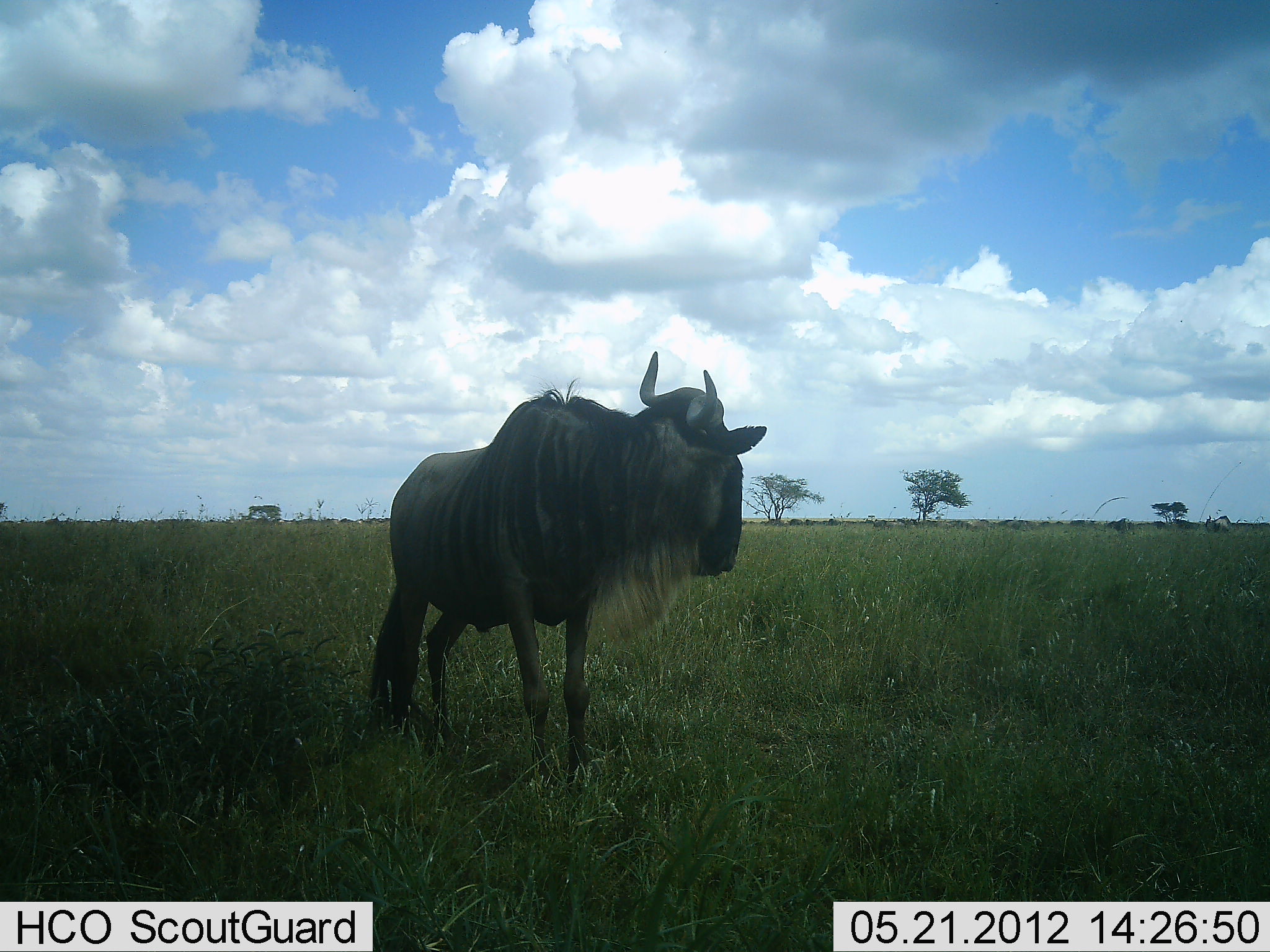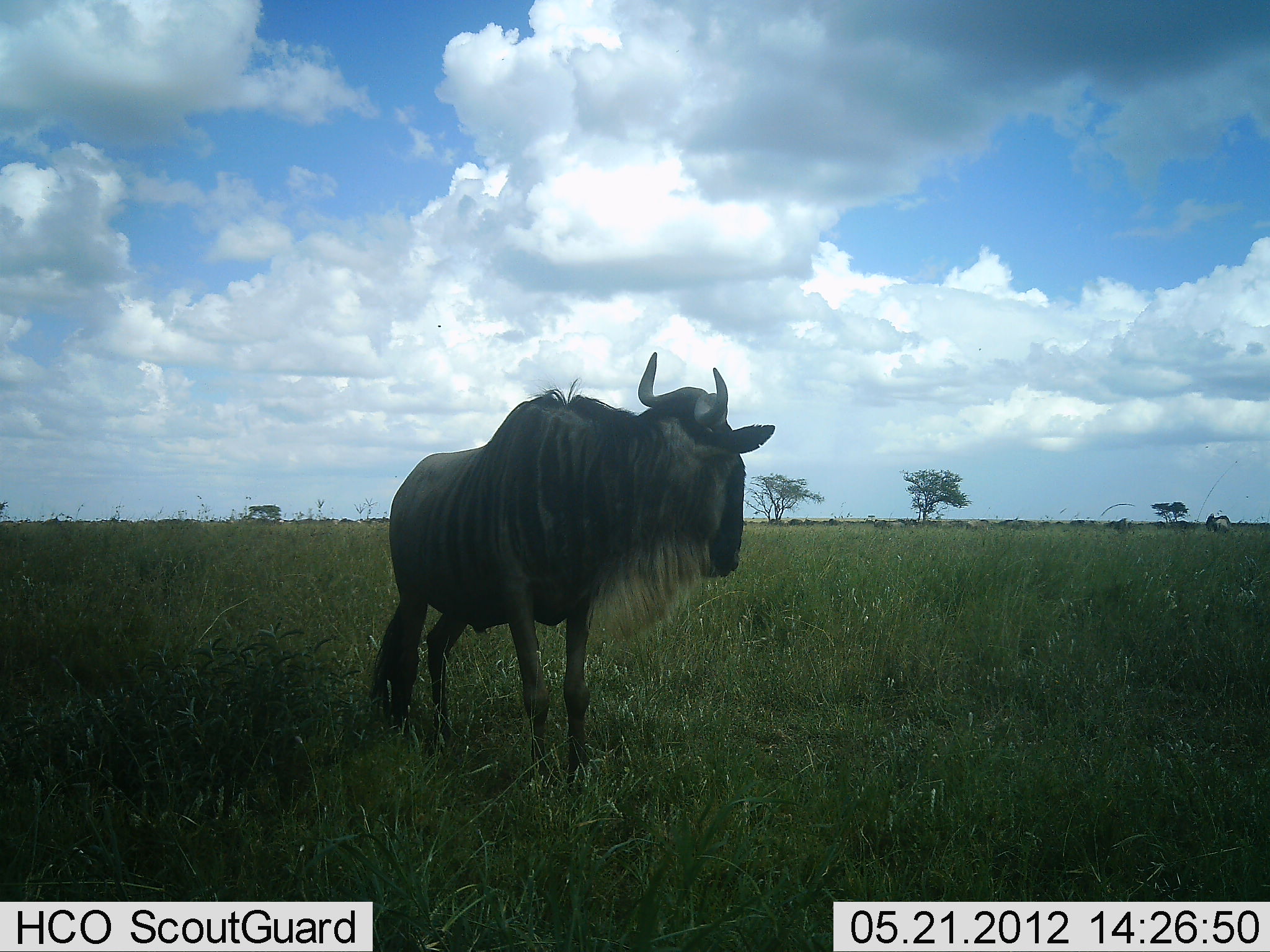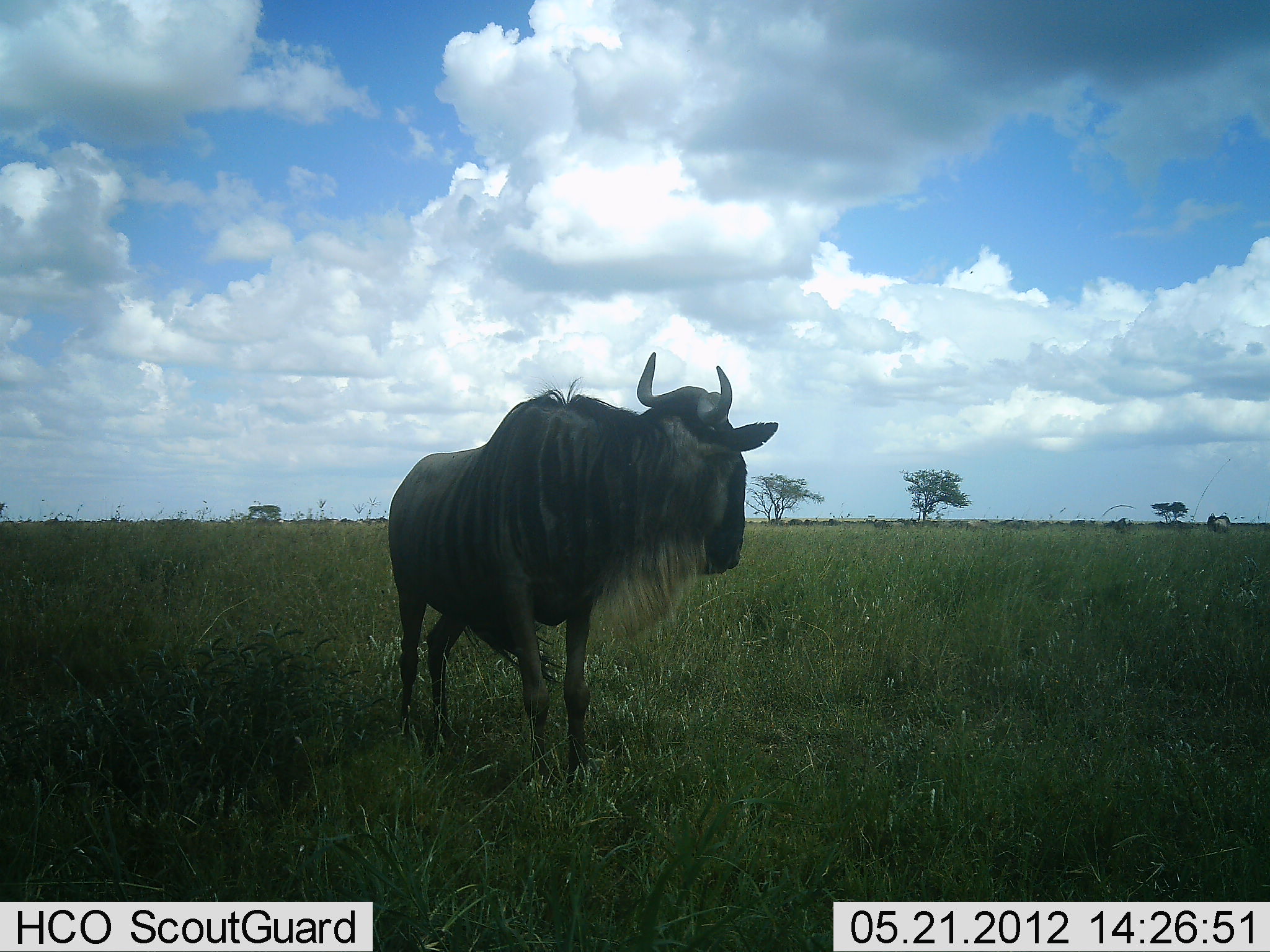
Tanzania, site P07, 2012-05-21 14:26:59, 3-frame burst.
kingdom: Animalia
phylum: Chordata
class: Mammalia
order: Artiodactyla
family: Bovidae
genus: Connochaetes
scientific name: Connochaetes taurinus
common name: blue wildebeest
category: wildebeest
Wildebeest (blue wildebeest) (Connochaetes taurinus), count 1. Behavior (volunteer vote fractions): standing 100%, resting 0%, moving 0%, interacting 0%. Young present (vote fraction): 0%. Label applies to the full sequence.